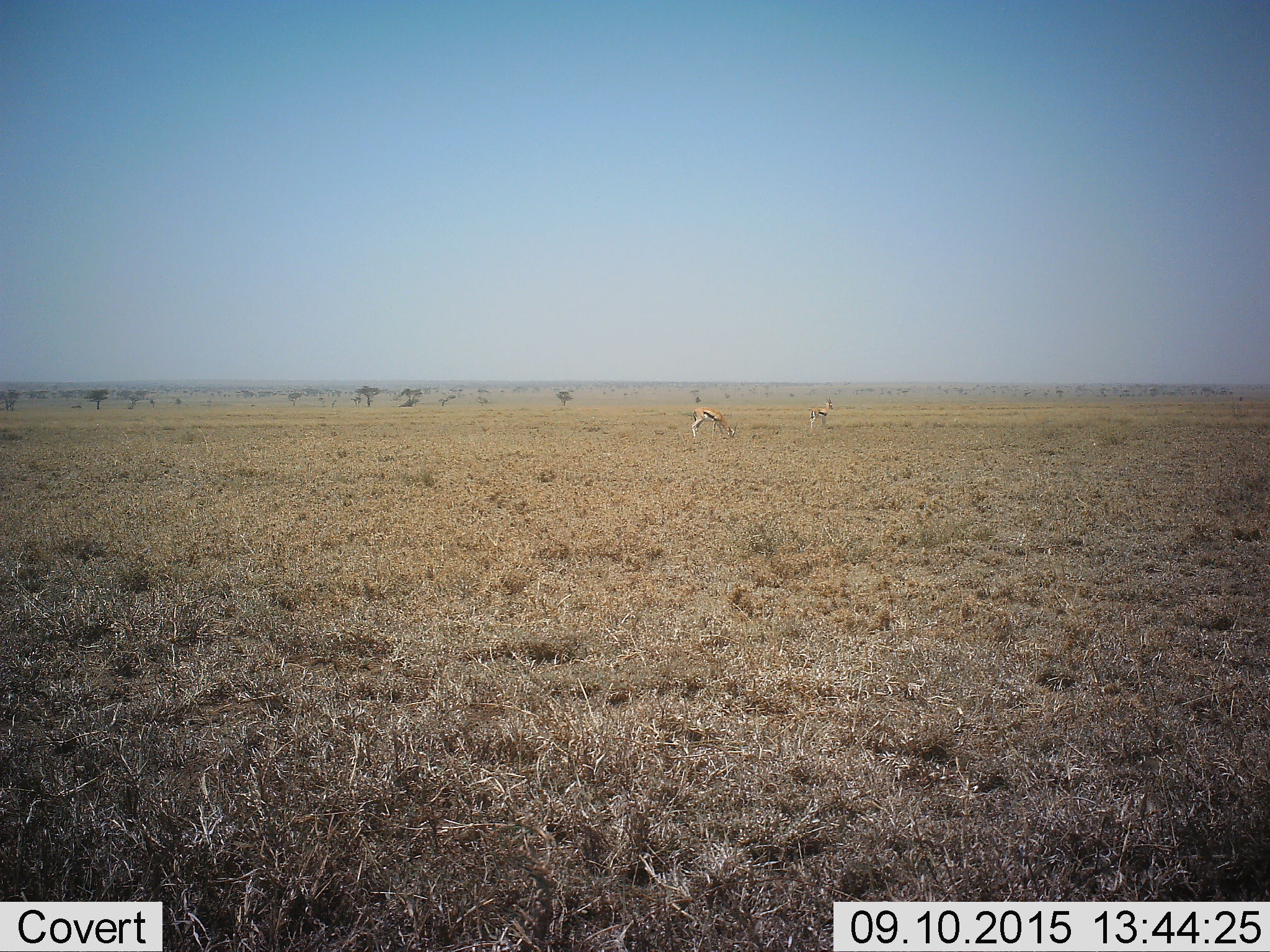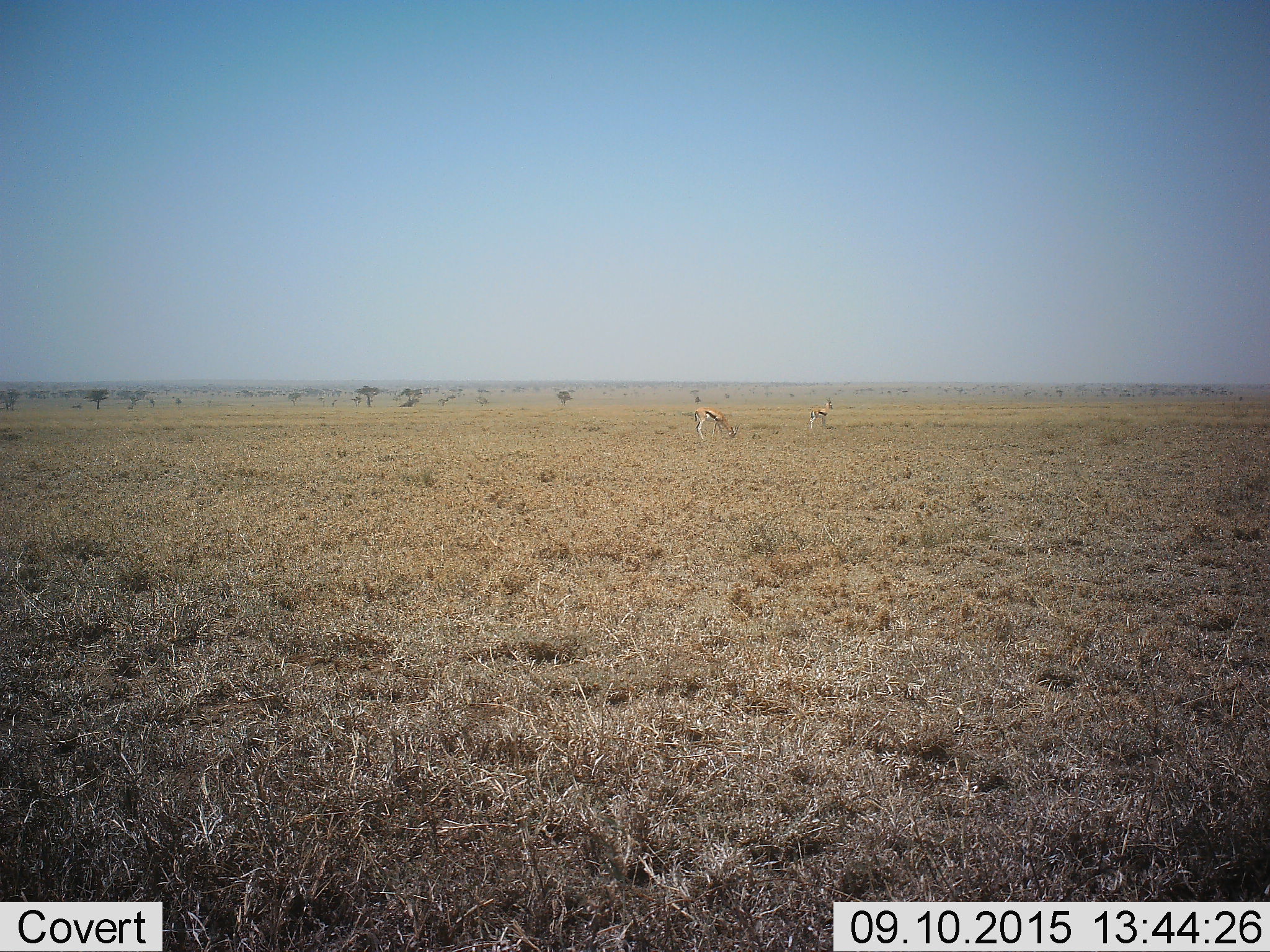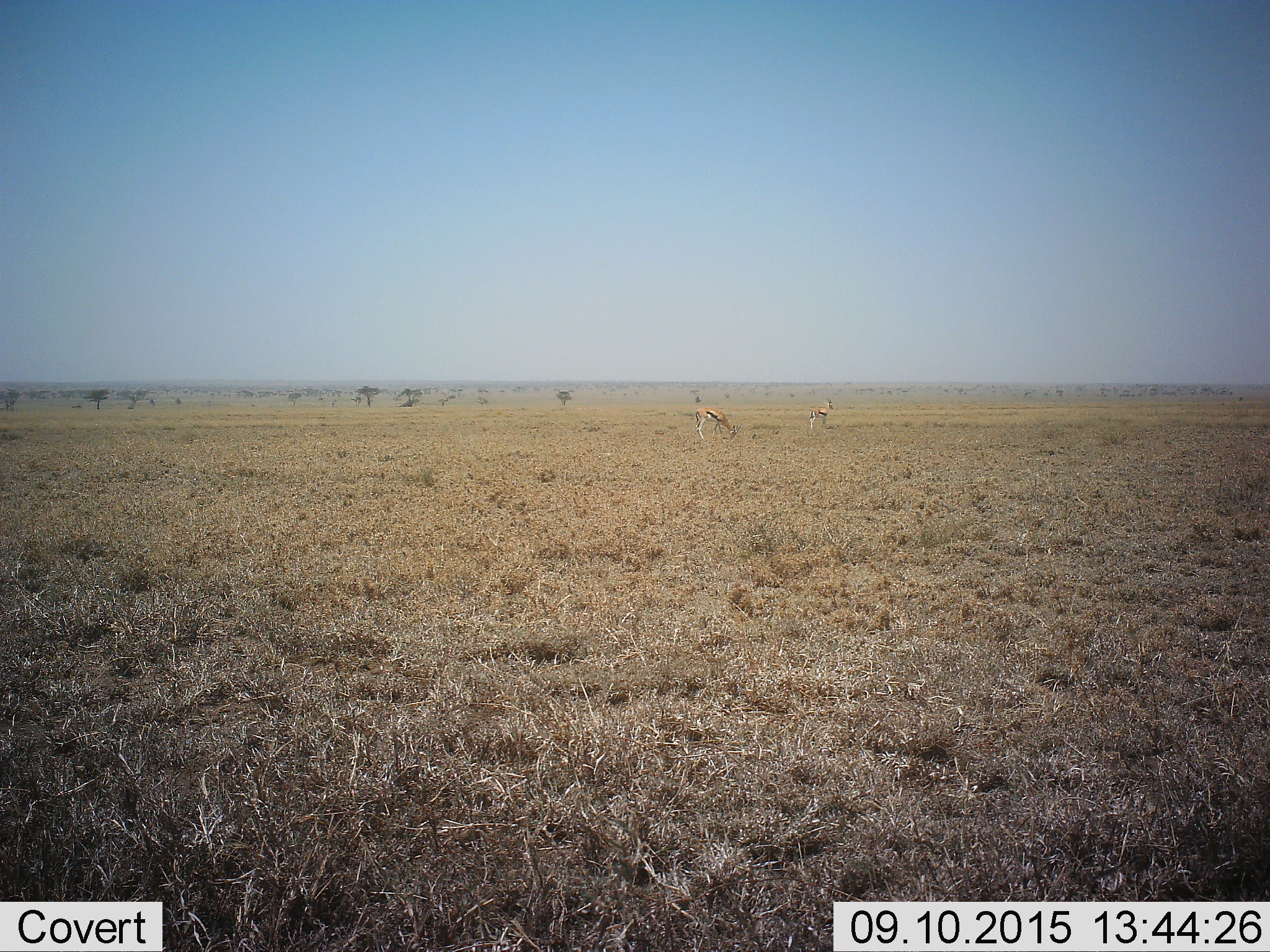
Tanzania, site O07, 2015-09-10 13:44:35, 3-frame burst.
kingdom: Animalia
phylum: Chordata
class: Mammalia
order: Artiodactyla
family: Bovidae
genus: Eudorcas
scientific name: Eudorcas thomsonii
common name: thomson's gazelle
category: gazellethomsons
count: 2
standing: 88%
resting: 0%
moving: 12%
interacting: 0%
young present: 0%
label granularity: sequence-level